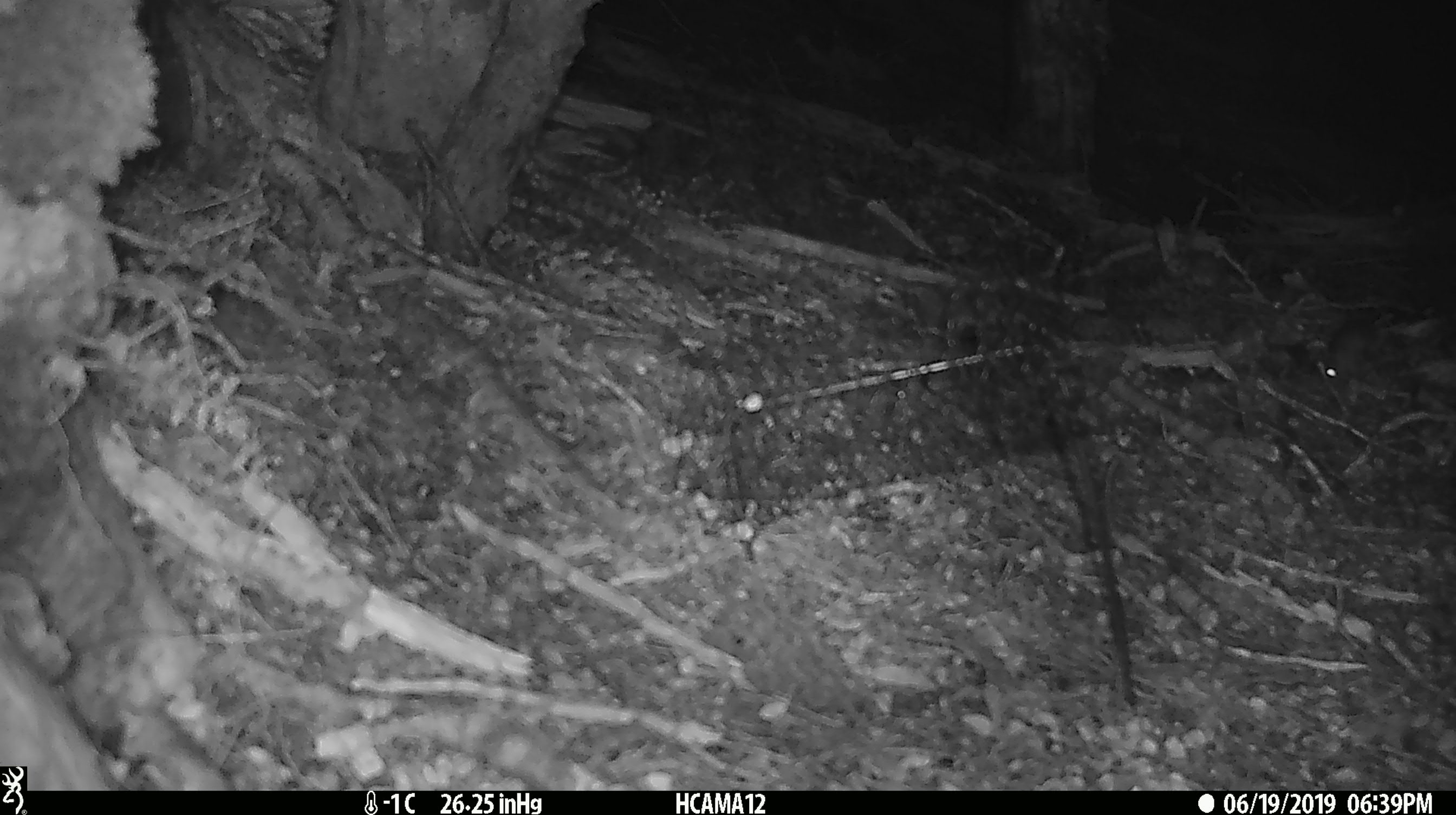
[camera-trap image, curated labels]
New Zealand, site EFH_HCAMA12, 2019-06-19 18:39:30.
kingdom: Animalia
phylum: Chordata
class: Mammalia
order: Rodentia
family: Muridae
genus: Mus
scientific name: Mus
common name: mouse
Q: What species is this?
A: Mouse (Mus).